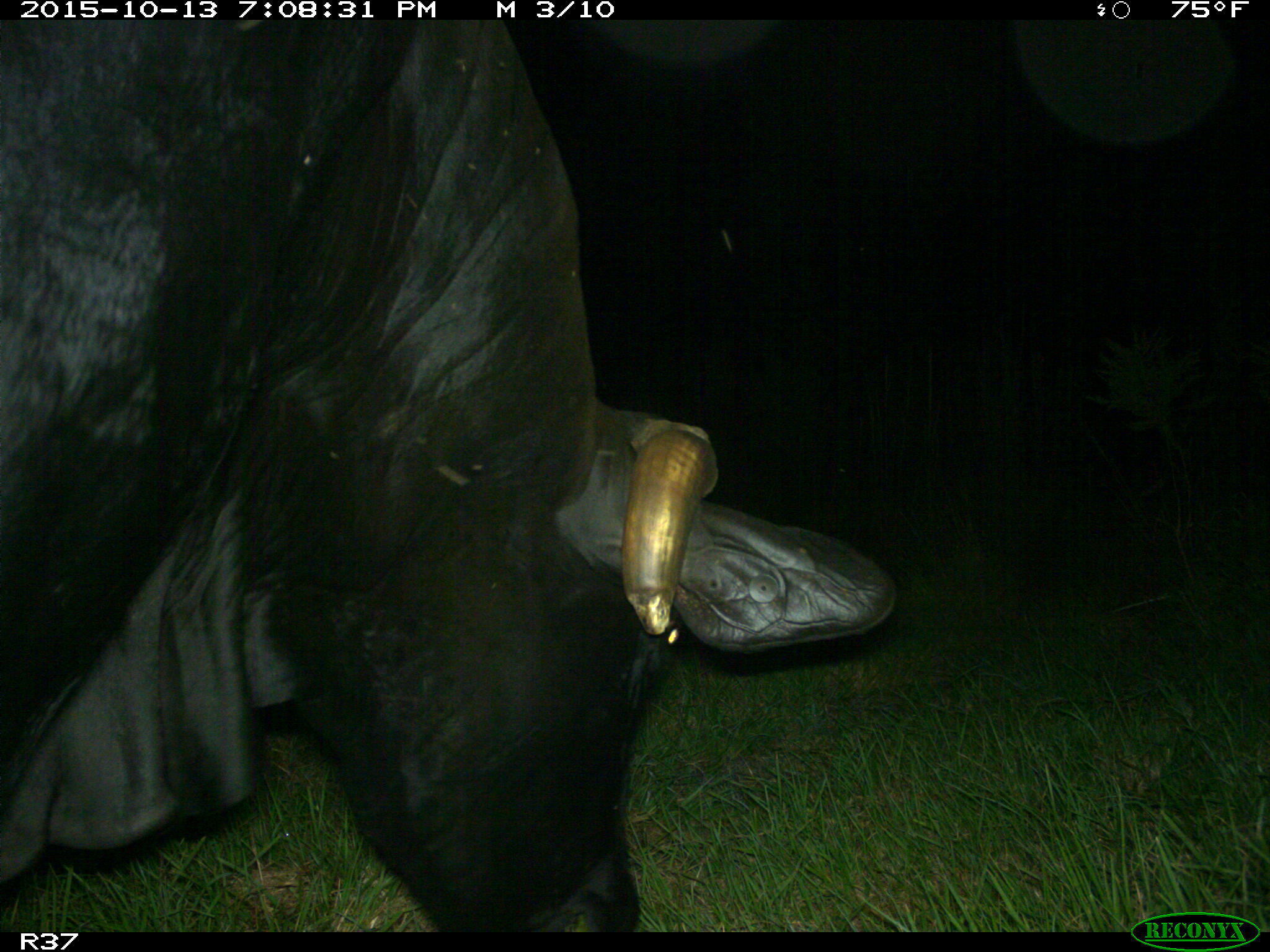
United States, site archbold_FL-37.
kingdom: Animalia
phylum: Chordata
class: Mammalia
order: Artiodactyla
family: Bovidae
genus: Bos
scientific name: Bos taurus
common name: domestic cow